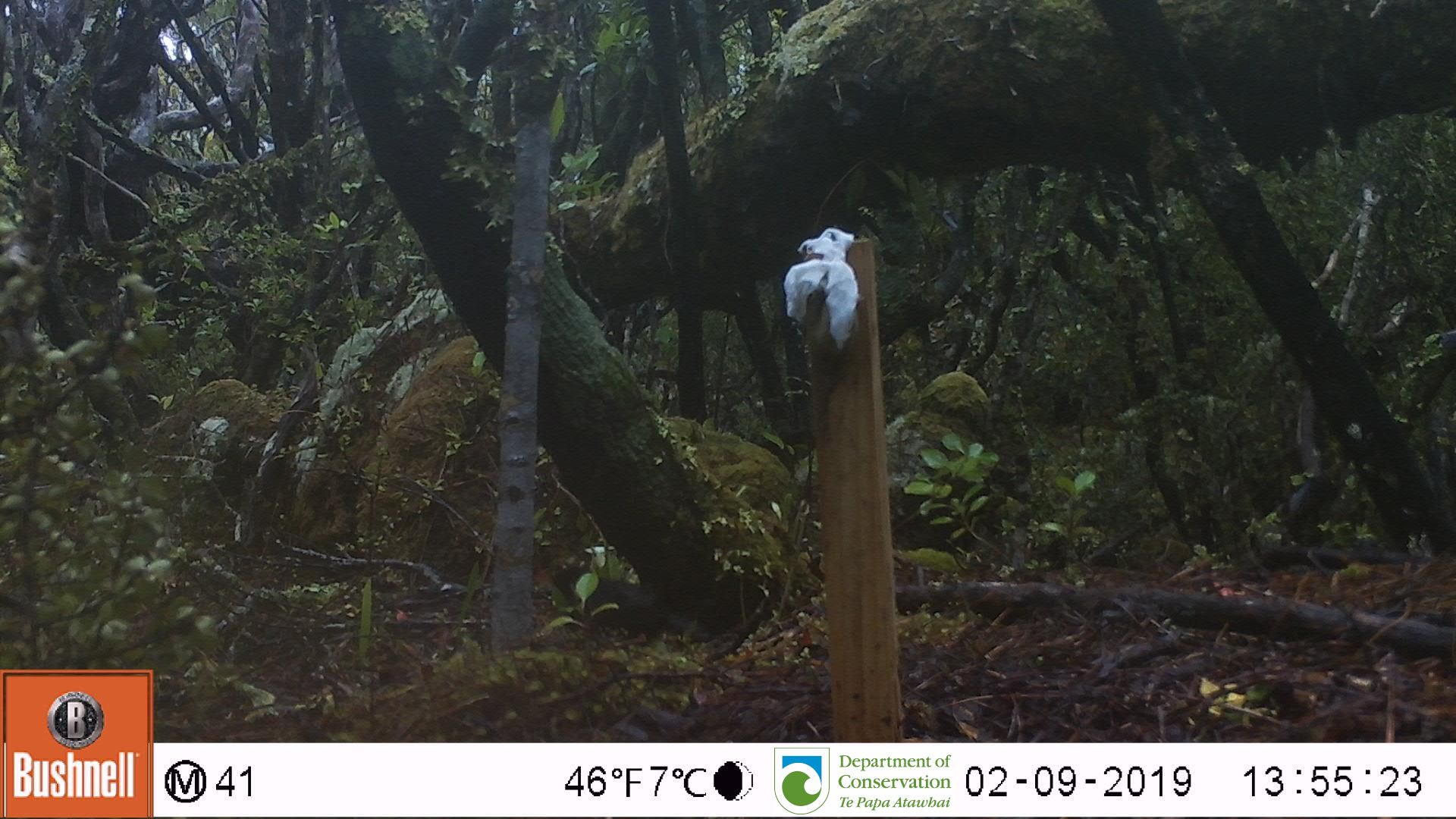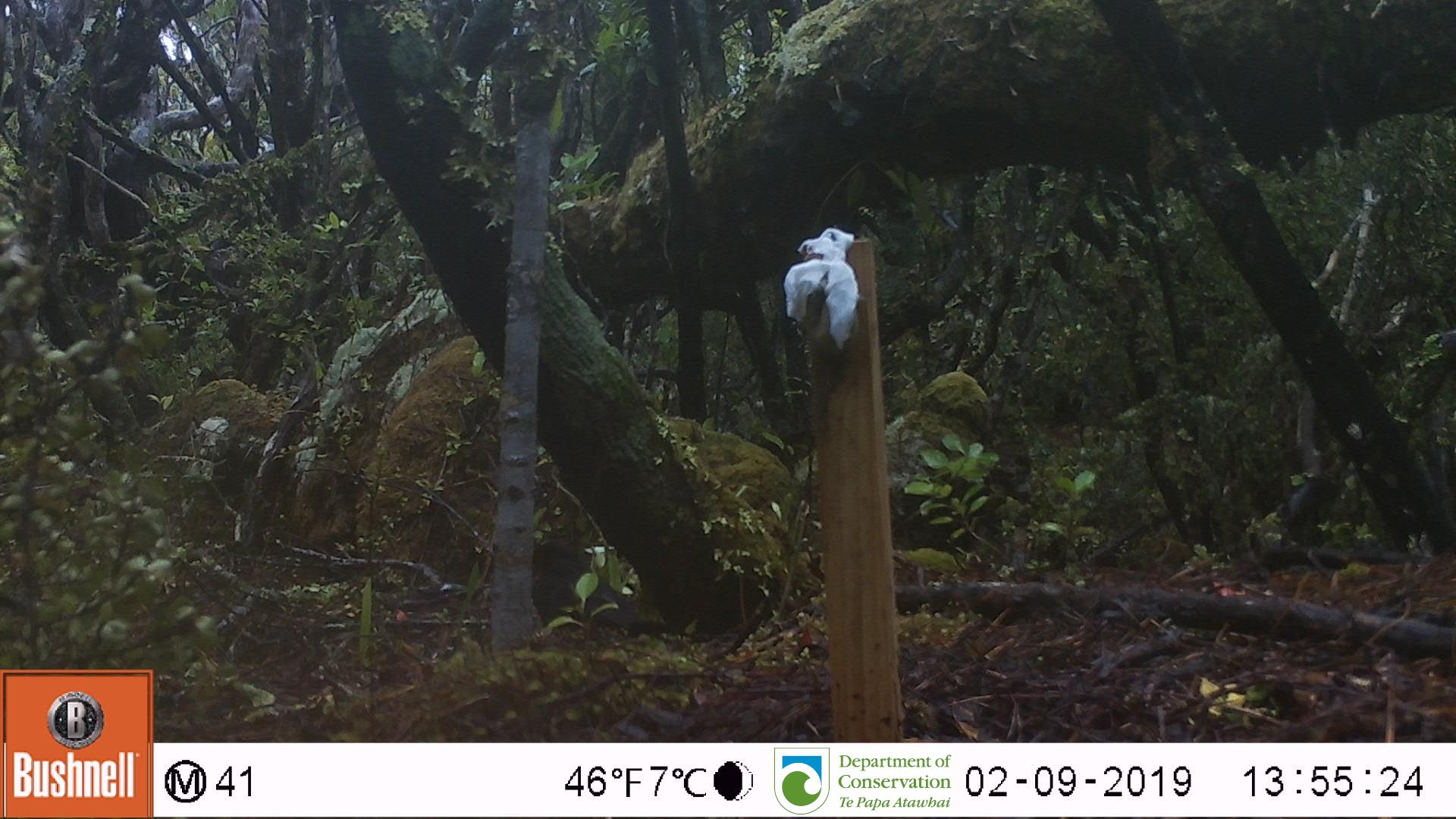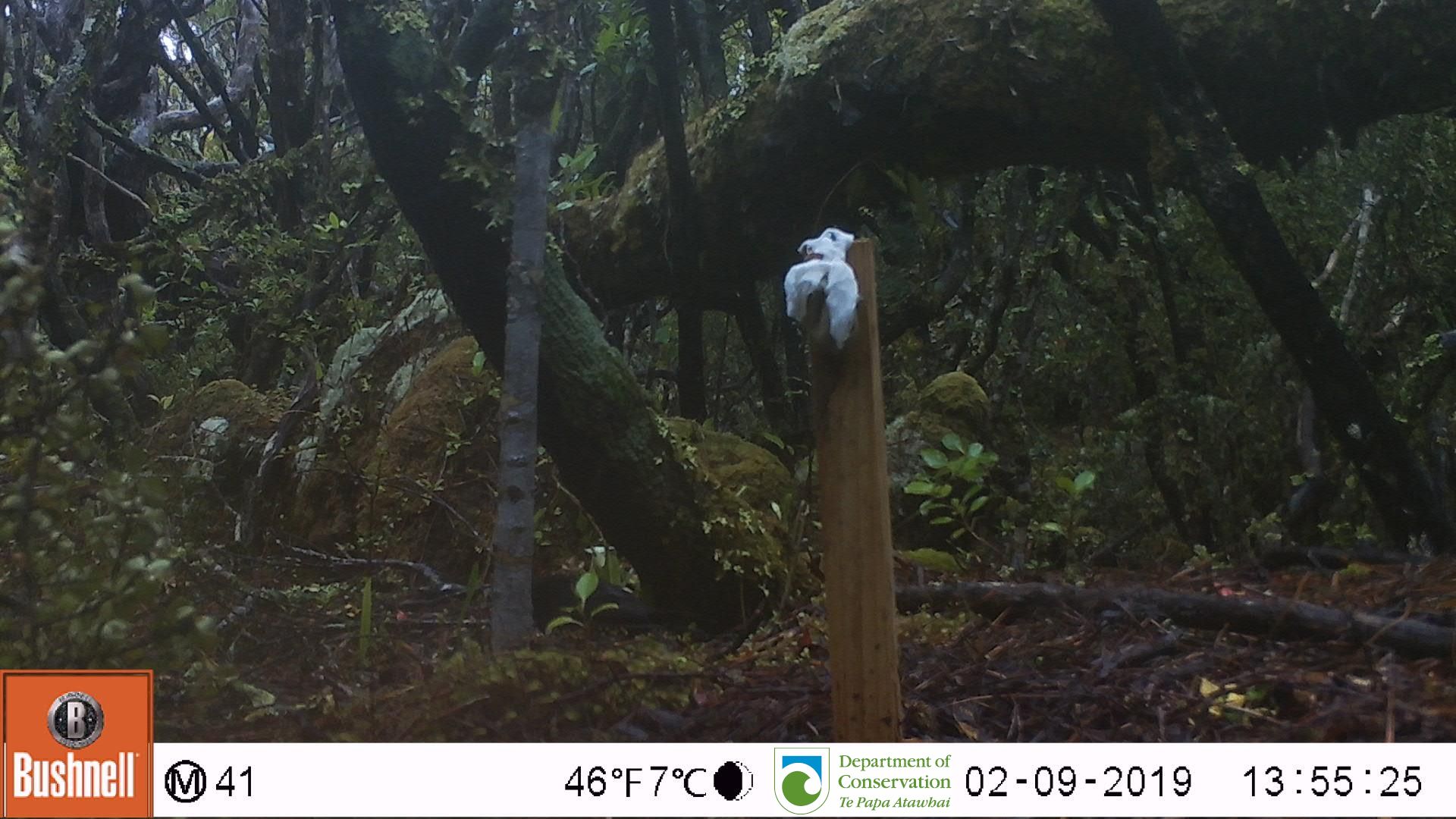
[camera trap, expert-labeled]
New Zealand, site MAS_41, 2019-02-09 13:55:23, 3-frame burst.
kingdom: Animalia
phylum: Chordata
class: Aves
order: Passeriformes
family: Turdidae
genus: Turdus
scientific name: Turdus merula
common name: eurasian blackbird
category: blackbird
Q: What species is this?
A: Blackbird (eurasian blackbird) (Turdus merula).